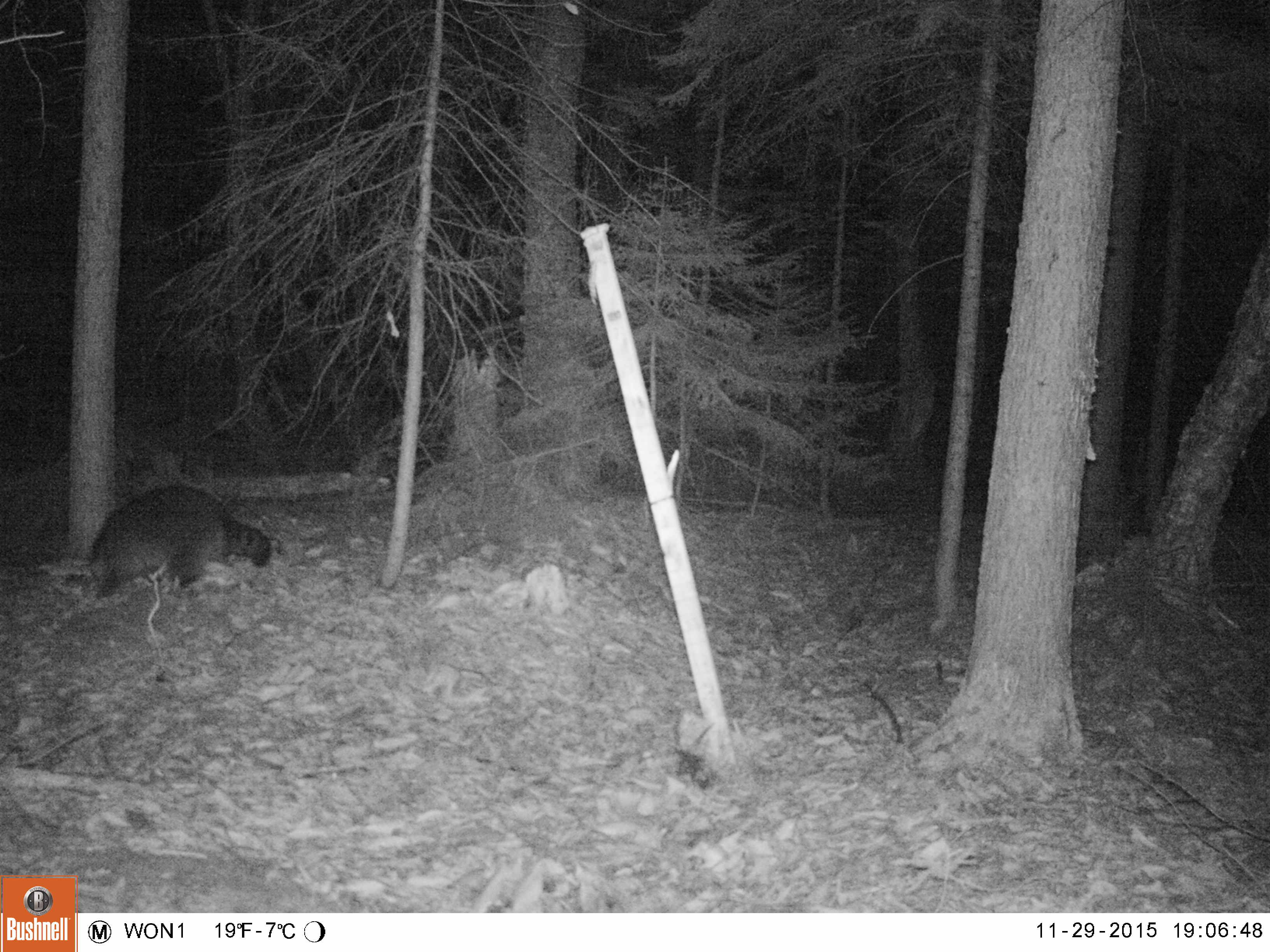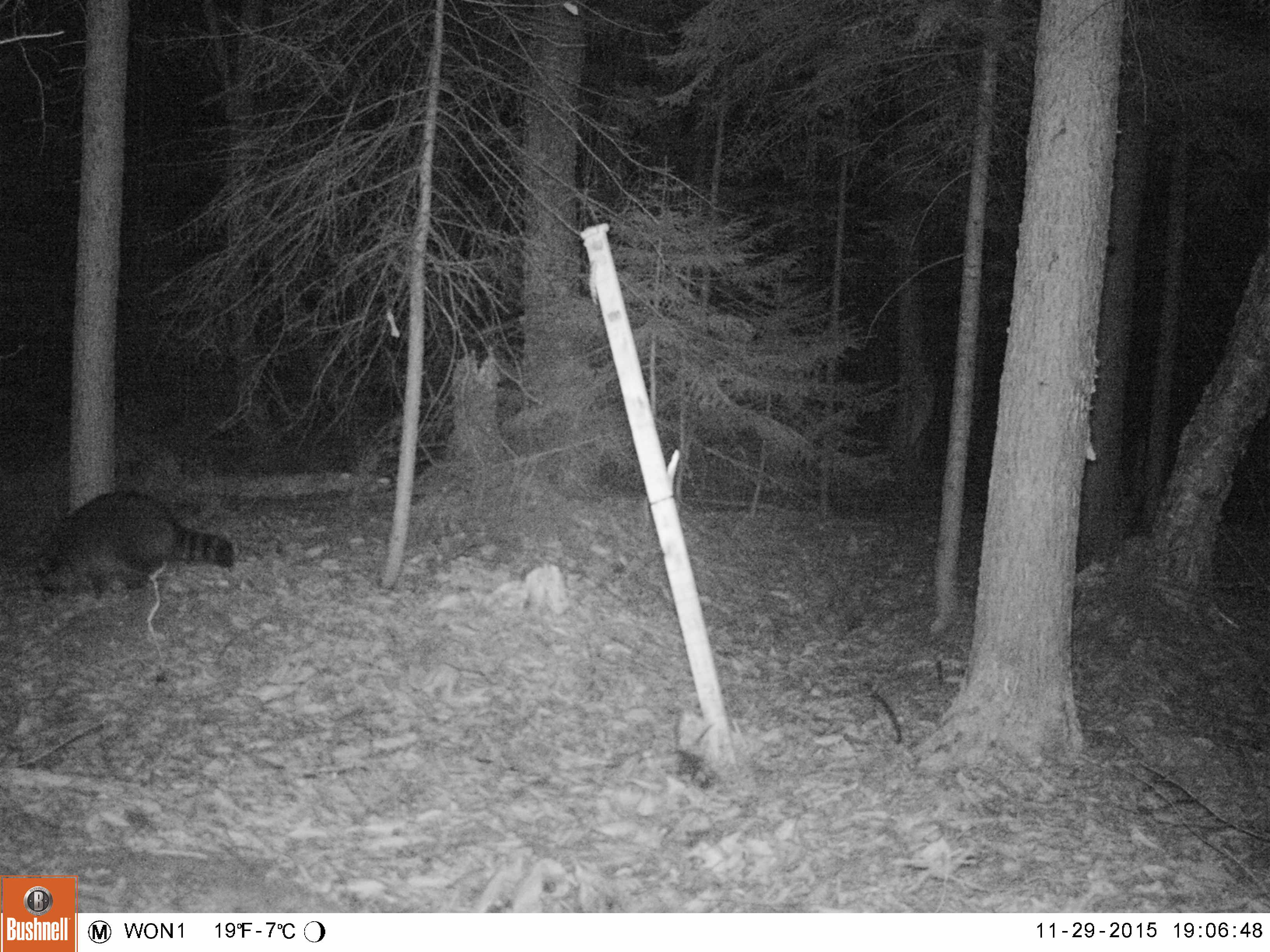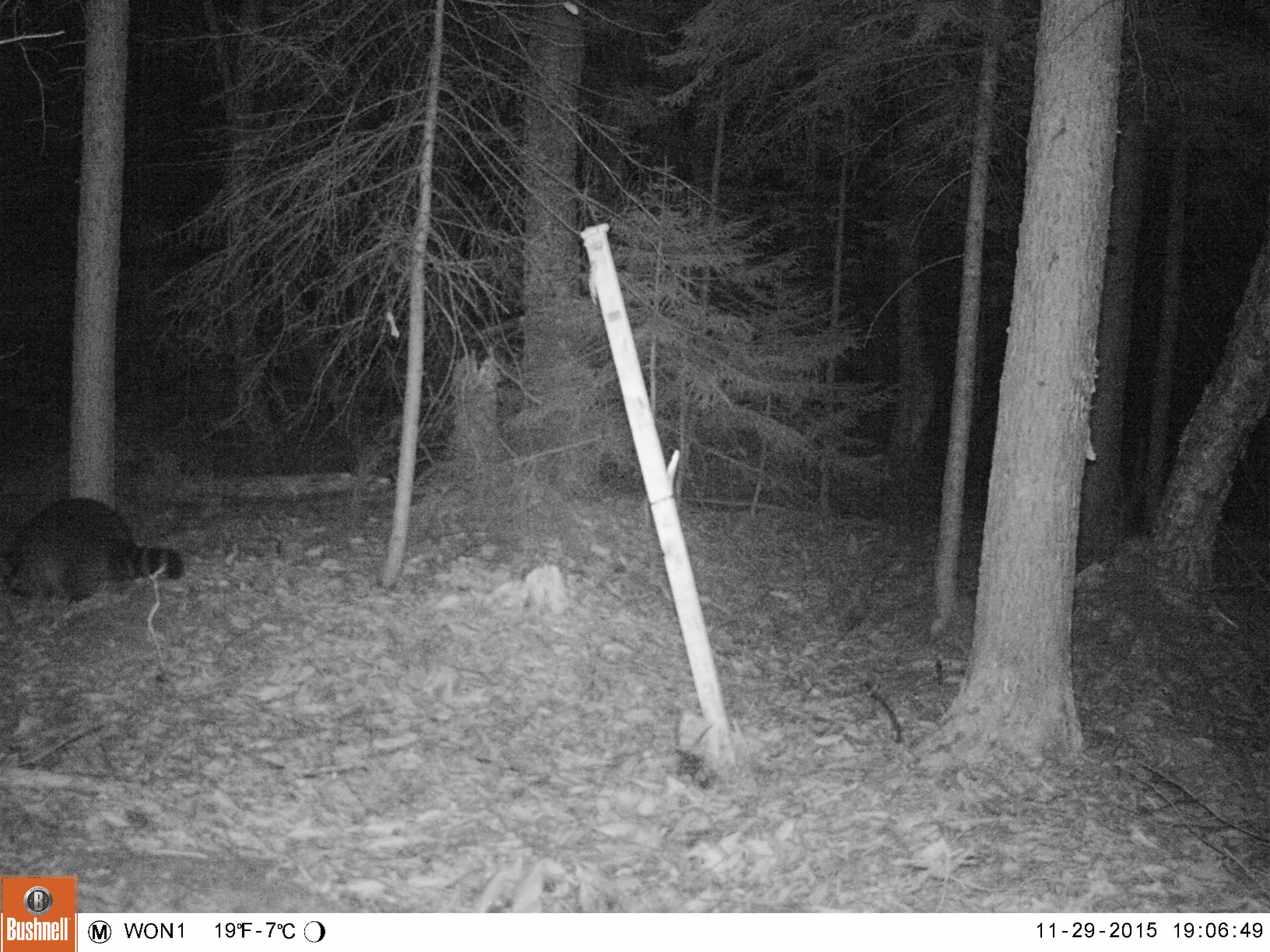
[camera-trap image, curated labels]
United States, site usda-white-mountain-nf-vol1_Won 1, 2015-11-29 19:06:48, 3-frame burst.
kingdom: Animalia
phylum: Chordata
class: Mammalia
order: Carnivora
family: Procyonidae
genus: Procyon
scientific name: Procyon lotor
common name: raccoon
Raccoon (Procyon lotor).